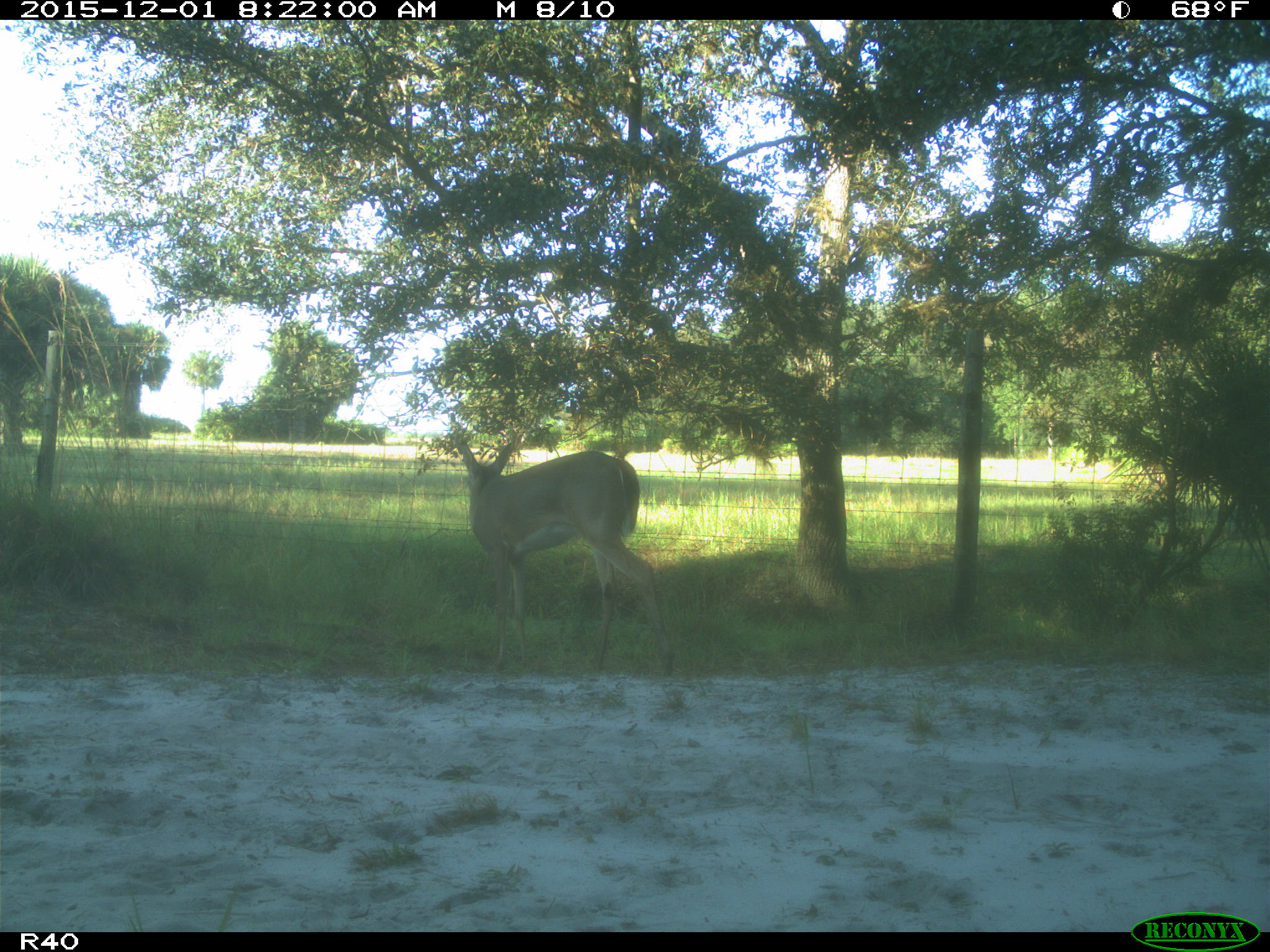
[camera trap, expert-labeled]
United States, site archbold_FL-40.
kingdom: Animalia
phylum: Chordata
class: Mammalia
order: Artiodactyla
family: Cervidae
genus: Odocoileus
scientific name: Odocoileus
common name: deer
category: unidentified deer